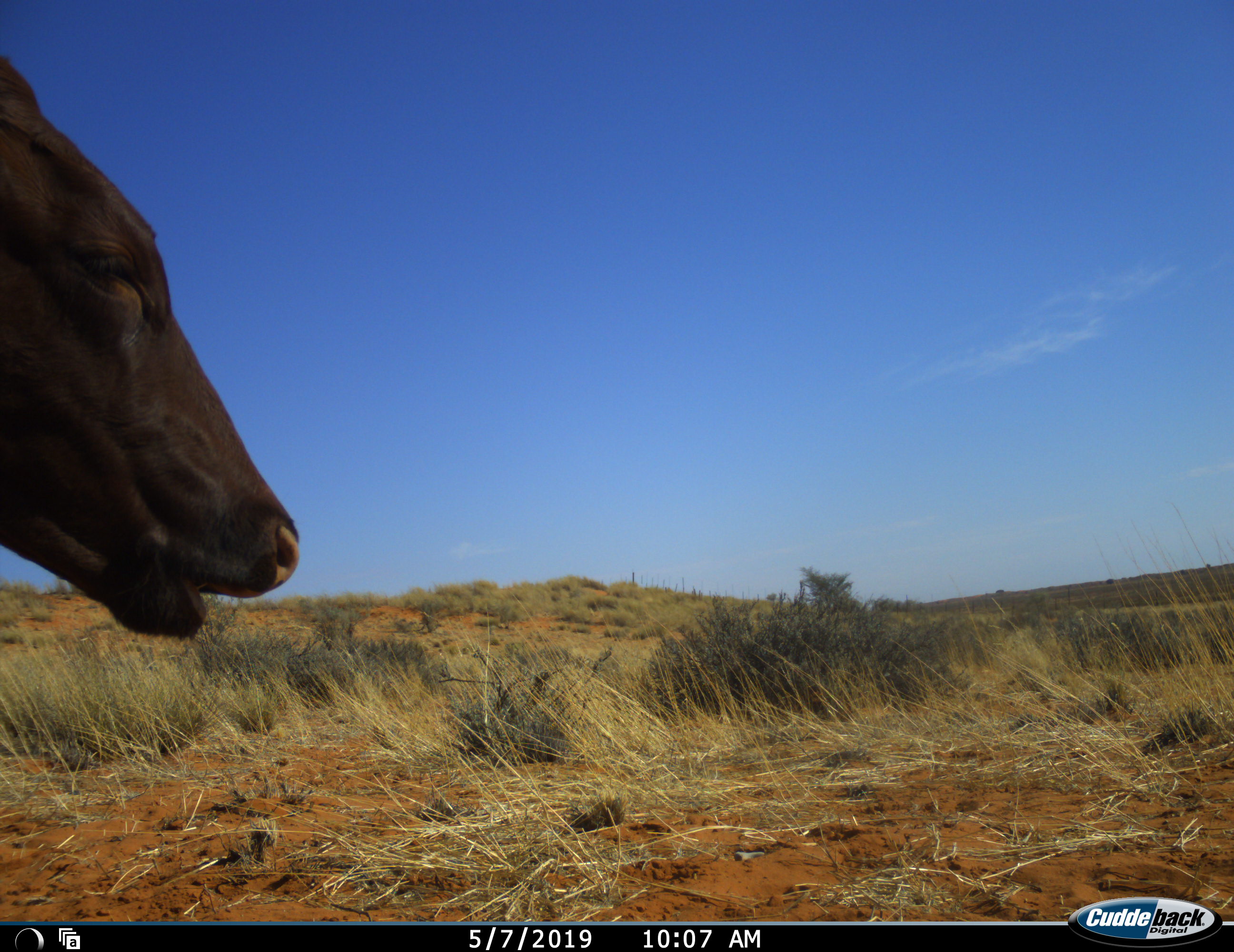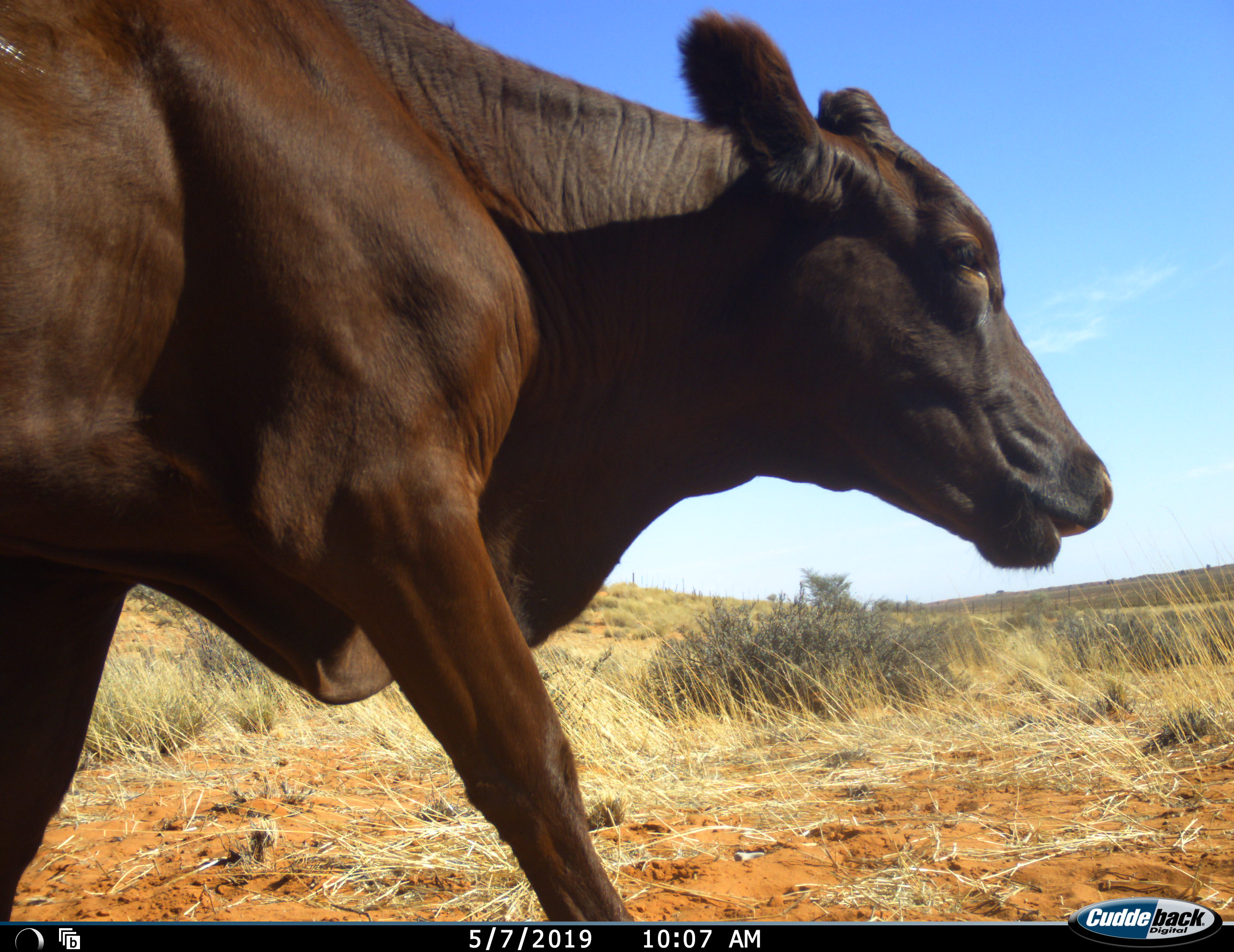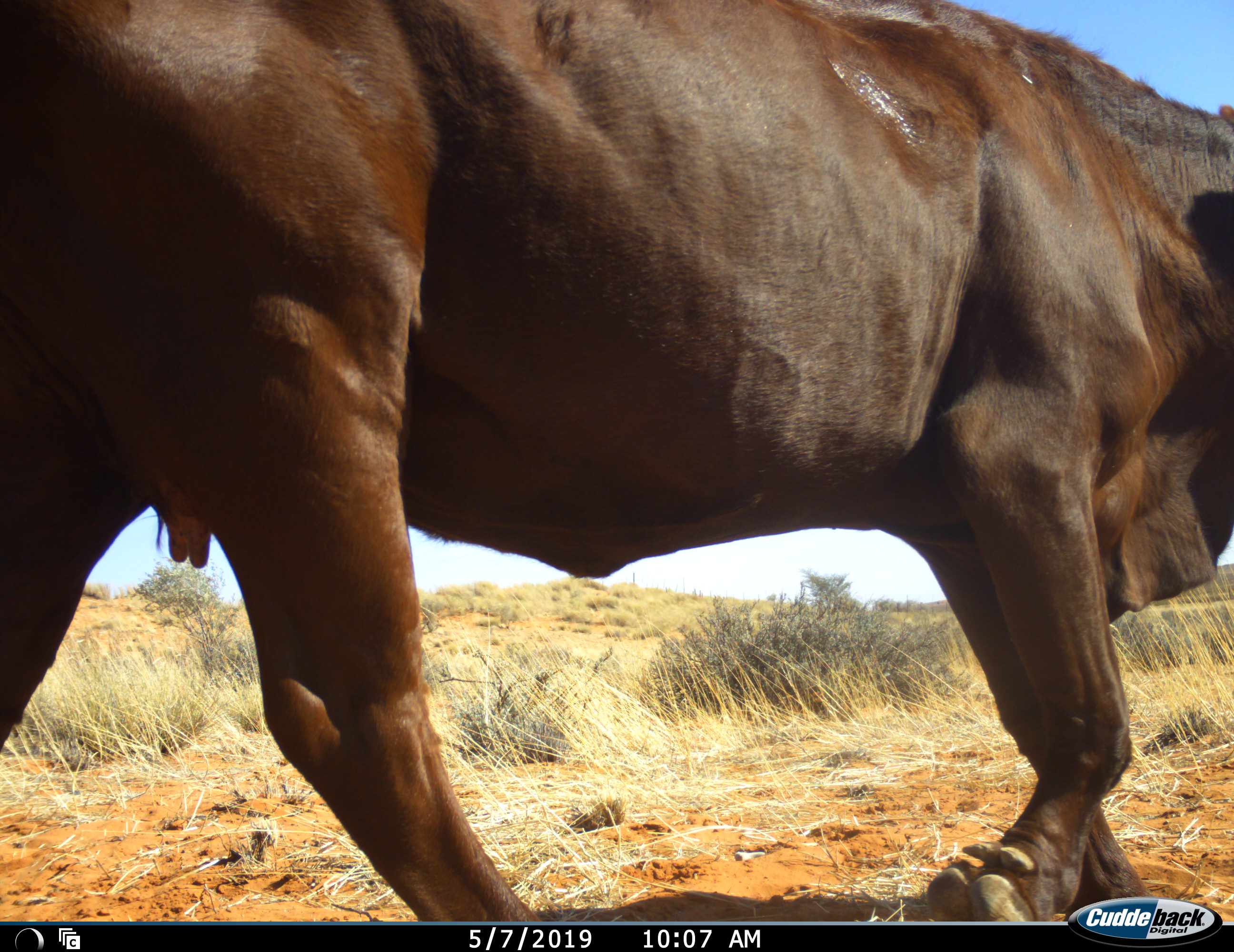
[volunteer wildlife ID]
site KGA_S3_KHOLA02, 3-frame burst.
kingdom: Animalia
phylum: Chordata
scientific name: Vertebrata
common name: domestic animal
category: domesticanimal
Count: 1.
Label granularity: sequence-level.